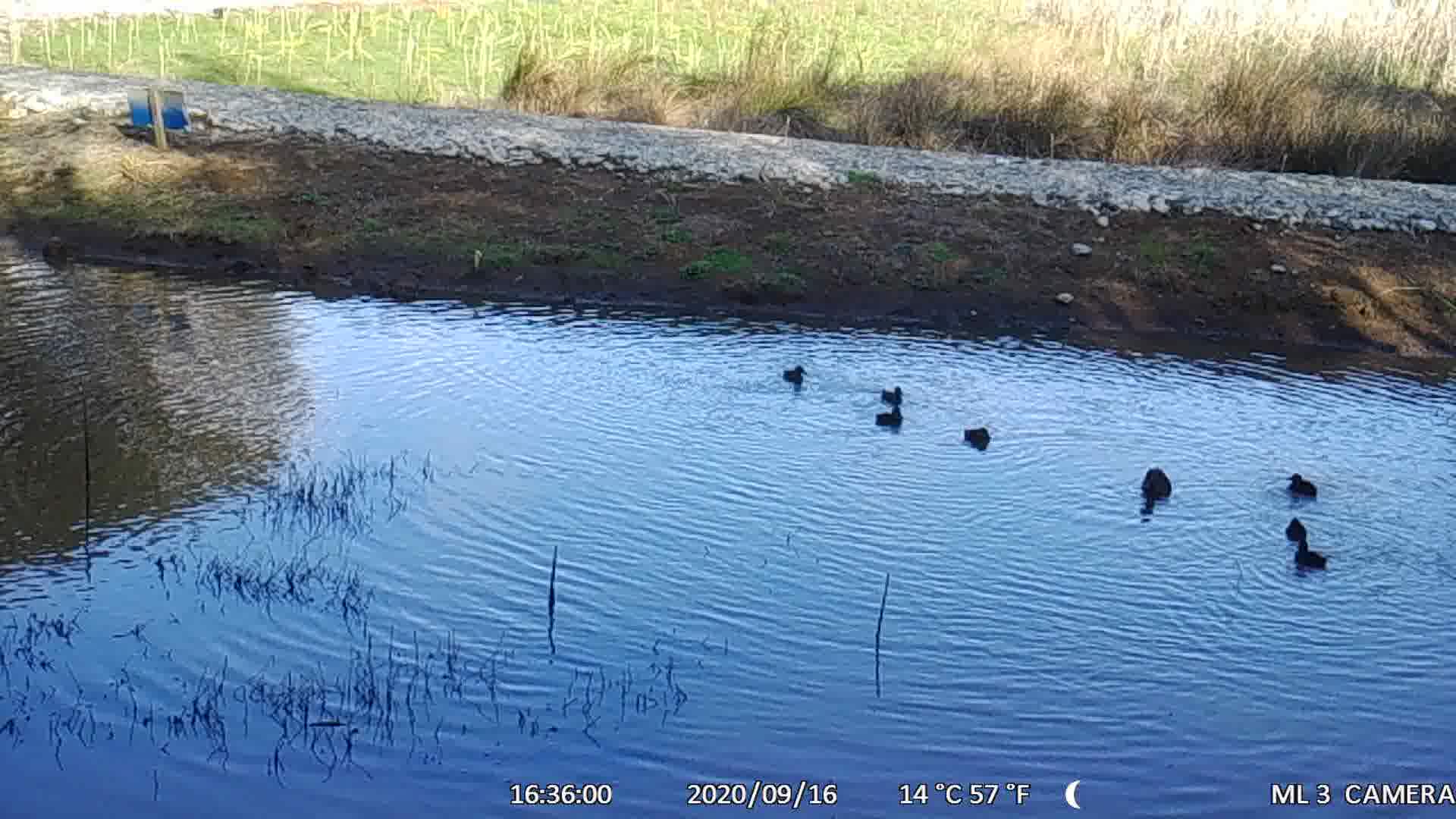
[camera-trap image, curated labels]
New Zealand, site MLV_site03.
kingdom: Animalia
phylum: Chordata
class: Aves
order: Anseriformes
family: Anatidae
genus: Anas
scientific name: Anas chlorotis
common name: brown teal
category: pateke